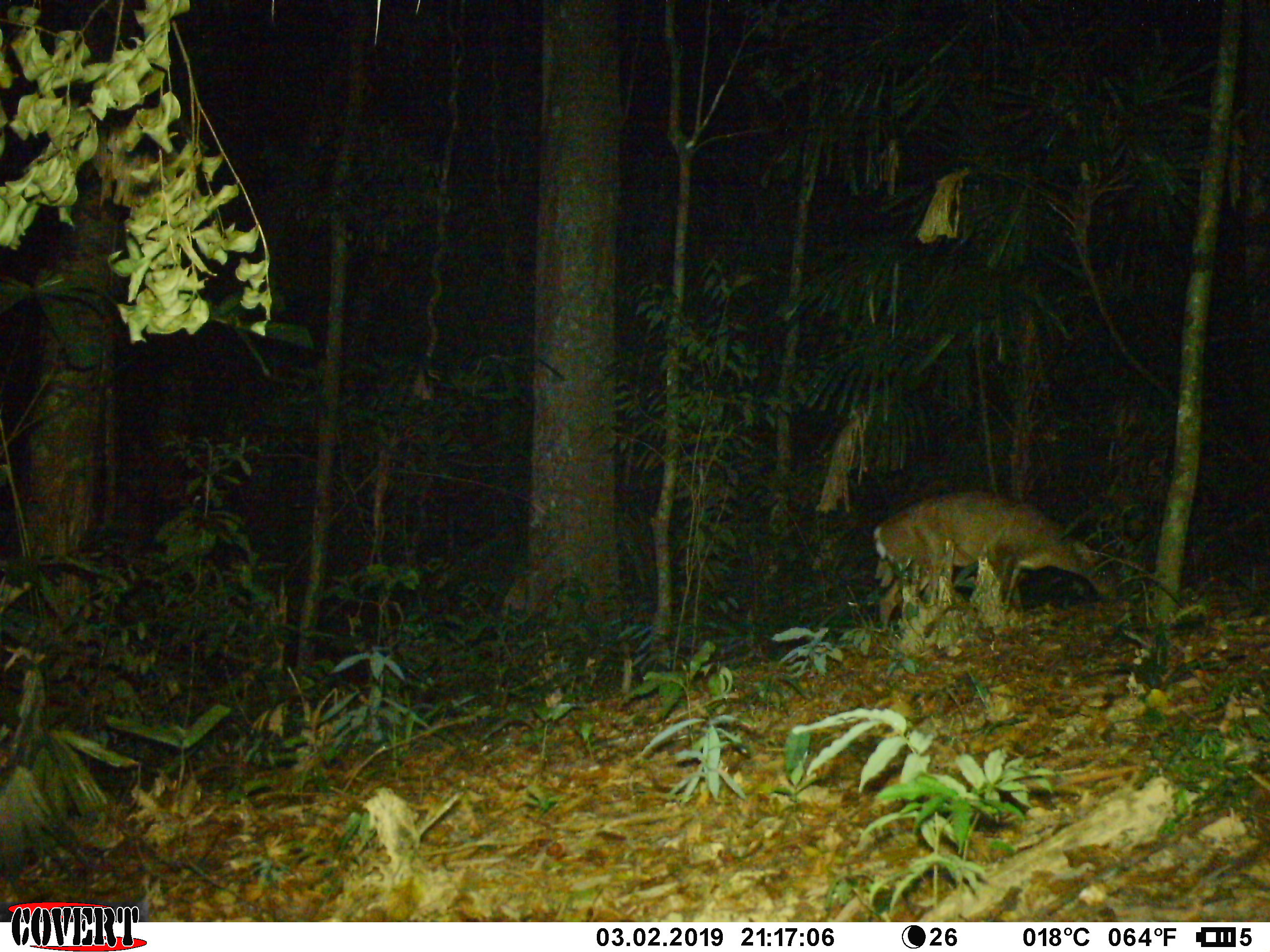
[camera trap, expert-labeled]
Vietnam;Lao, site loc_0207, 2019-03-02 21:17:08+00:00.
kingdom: Animalia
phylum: Chordata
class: Mammalia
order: Artiodactyla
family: Cervidae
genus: Muntiacus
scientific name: Muntiacus vuquangensis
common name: large-antlered muntjac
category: large antlered muntjac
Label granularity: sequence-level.